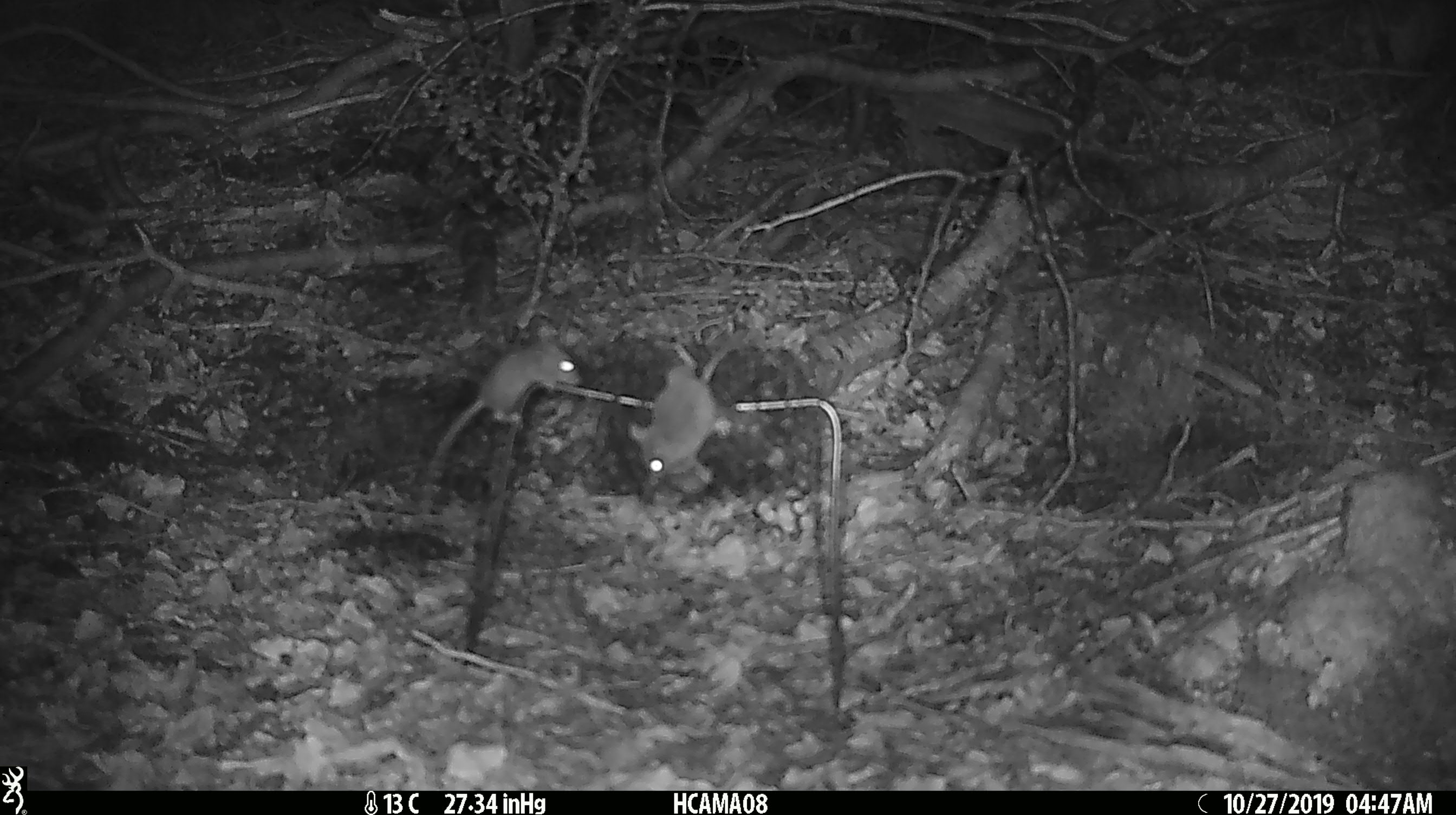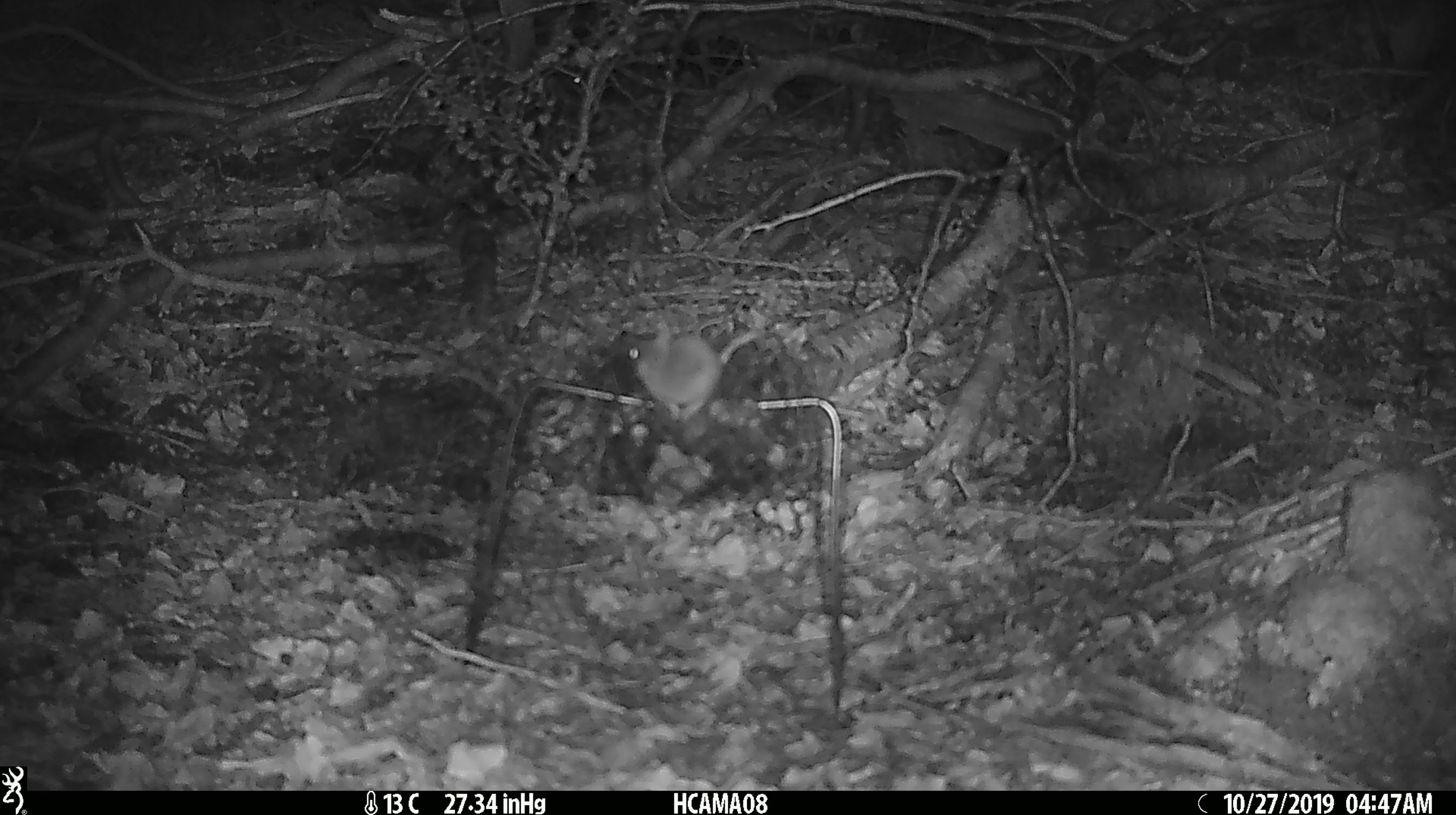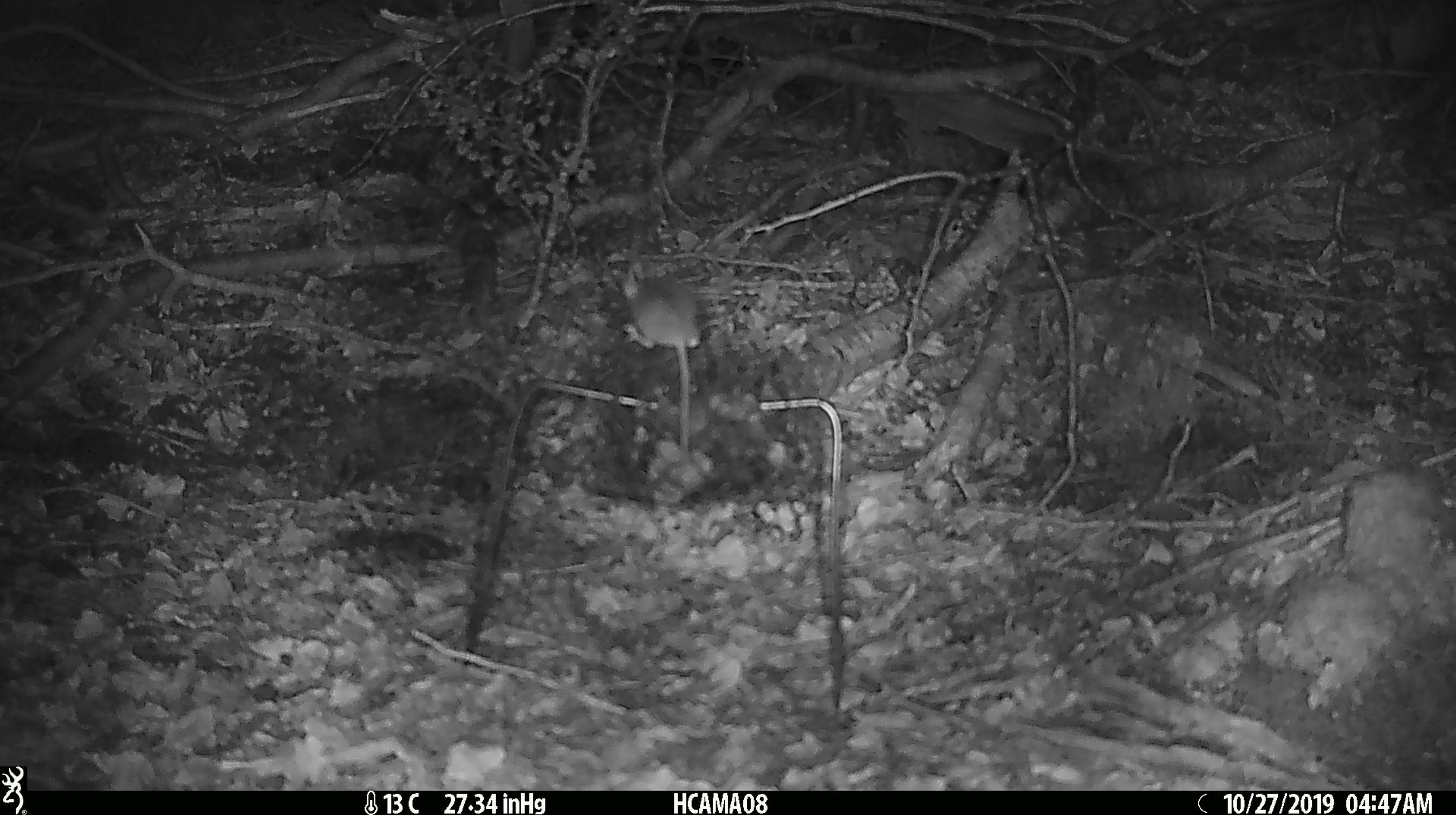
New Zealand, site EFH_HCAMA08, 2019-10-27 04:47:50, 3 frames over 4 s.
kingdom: Animalia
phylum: Chordata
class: Mammalia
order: Rodentia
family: Muridae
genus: Mus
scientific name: Mus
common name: mouse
Mouse (Mus).